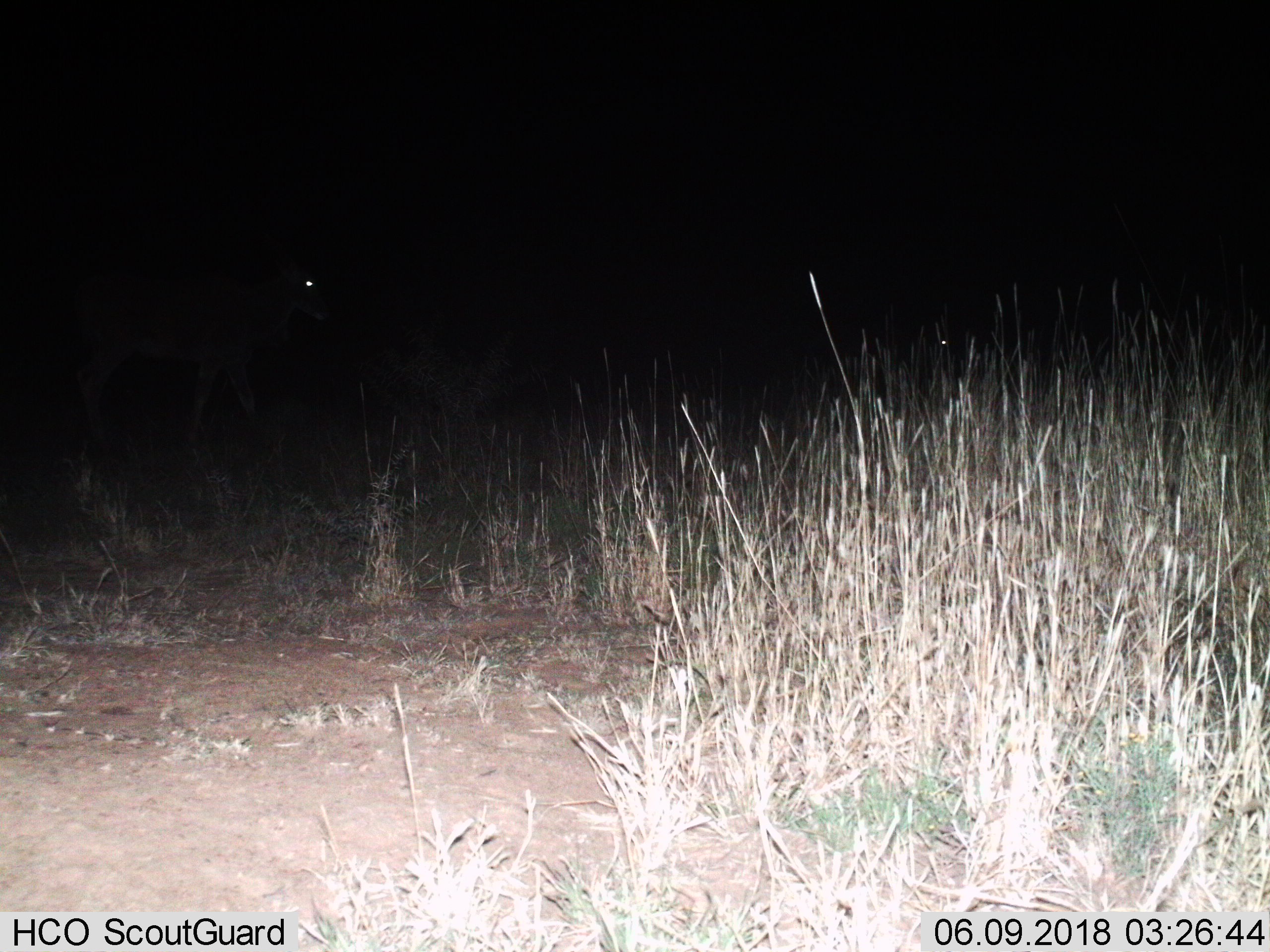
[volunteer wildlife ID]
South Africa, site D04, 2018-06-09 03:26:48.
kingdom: Animalia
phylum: Chordata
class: Mammalia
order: Artiodactyla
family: Bovidae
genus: Tragelaphus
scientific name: Tragelaphus oryx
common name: eland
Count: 2.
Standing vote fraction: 50%.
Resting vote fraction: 0%.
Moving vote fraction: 50%.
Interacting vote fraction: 0%.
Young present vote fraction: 0%.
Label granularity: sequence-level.